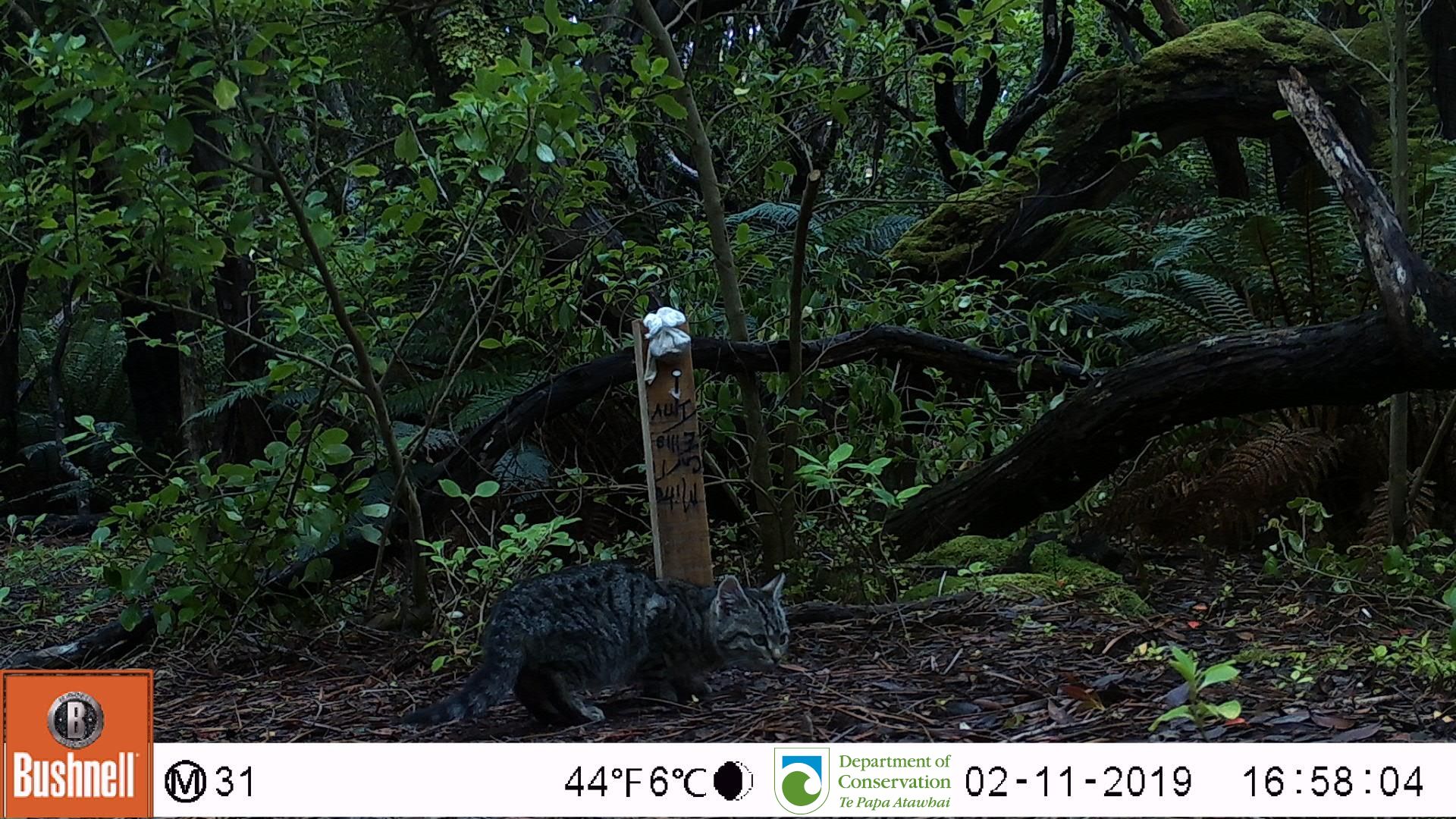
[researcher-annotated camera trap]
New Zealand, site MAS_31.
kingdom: Animalia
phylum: Chordata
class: Mammalia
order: Carnivora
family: Felidae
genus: Felis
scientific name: Felis catus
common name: domestic cat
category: cat